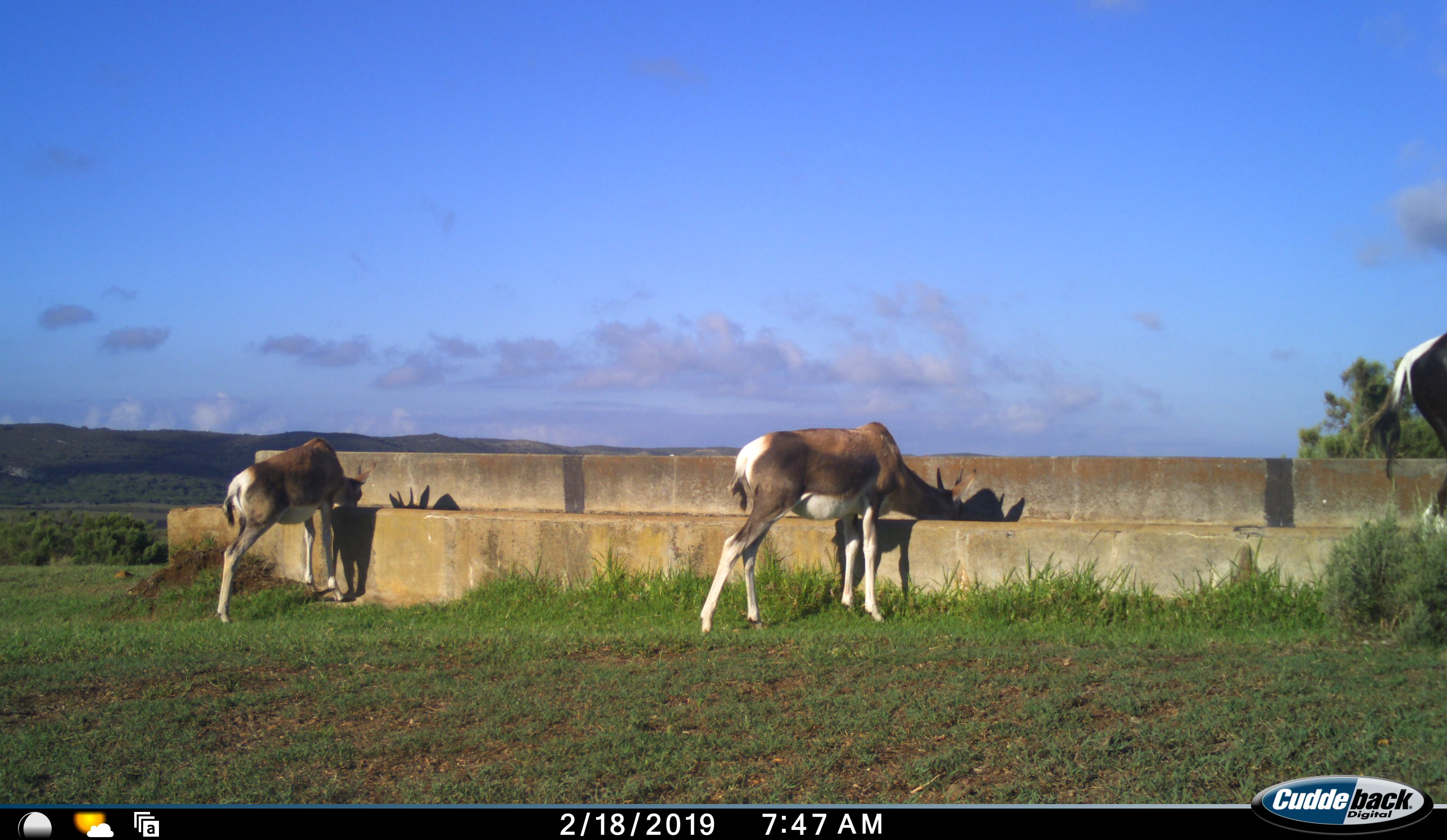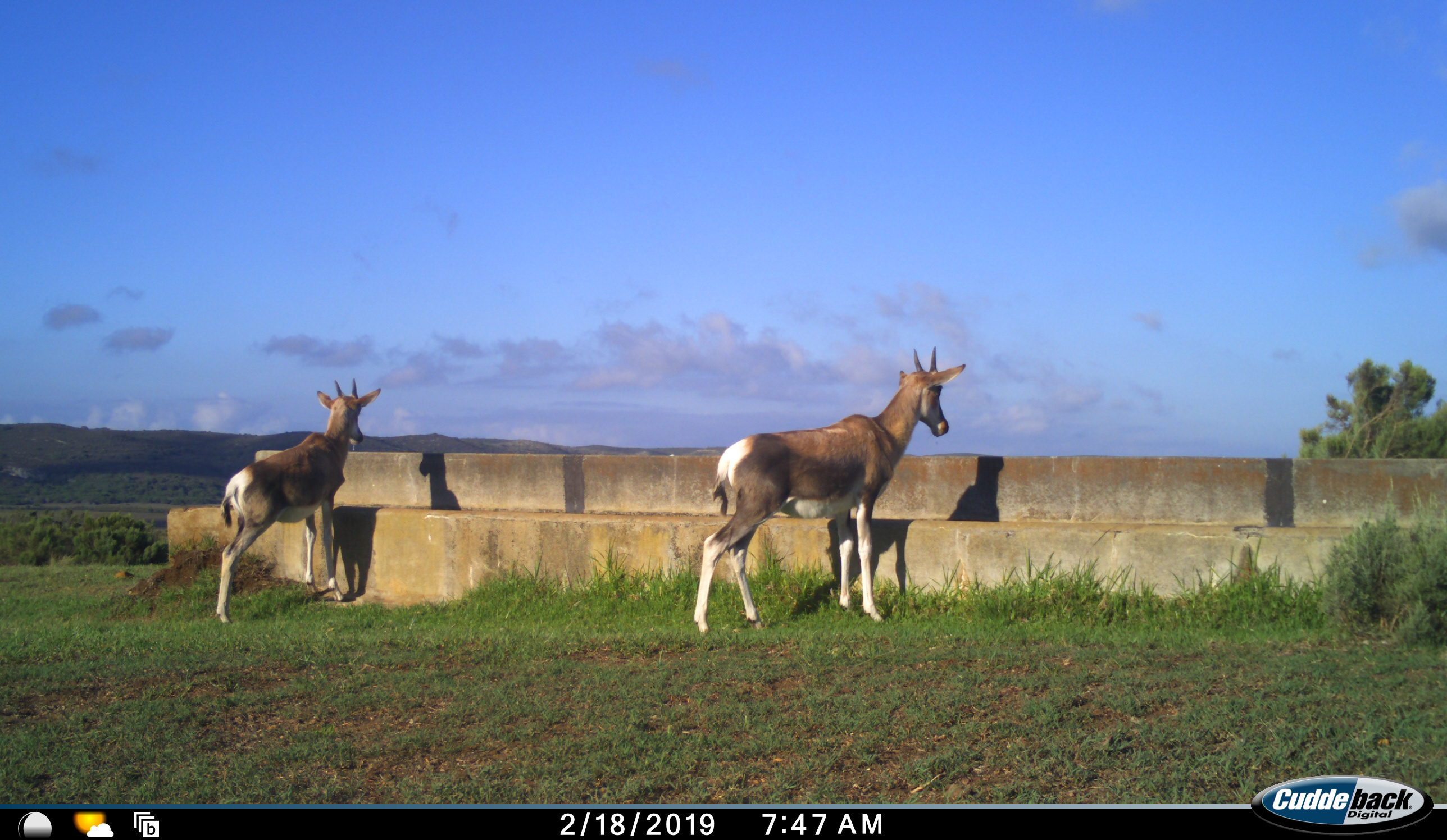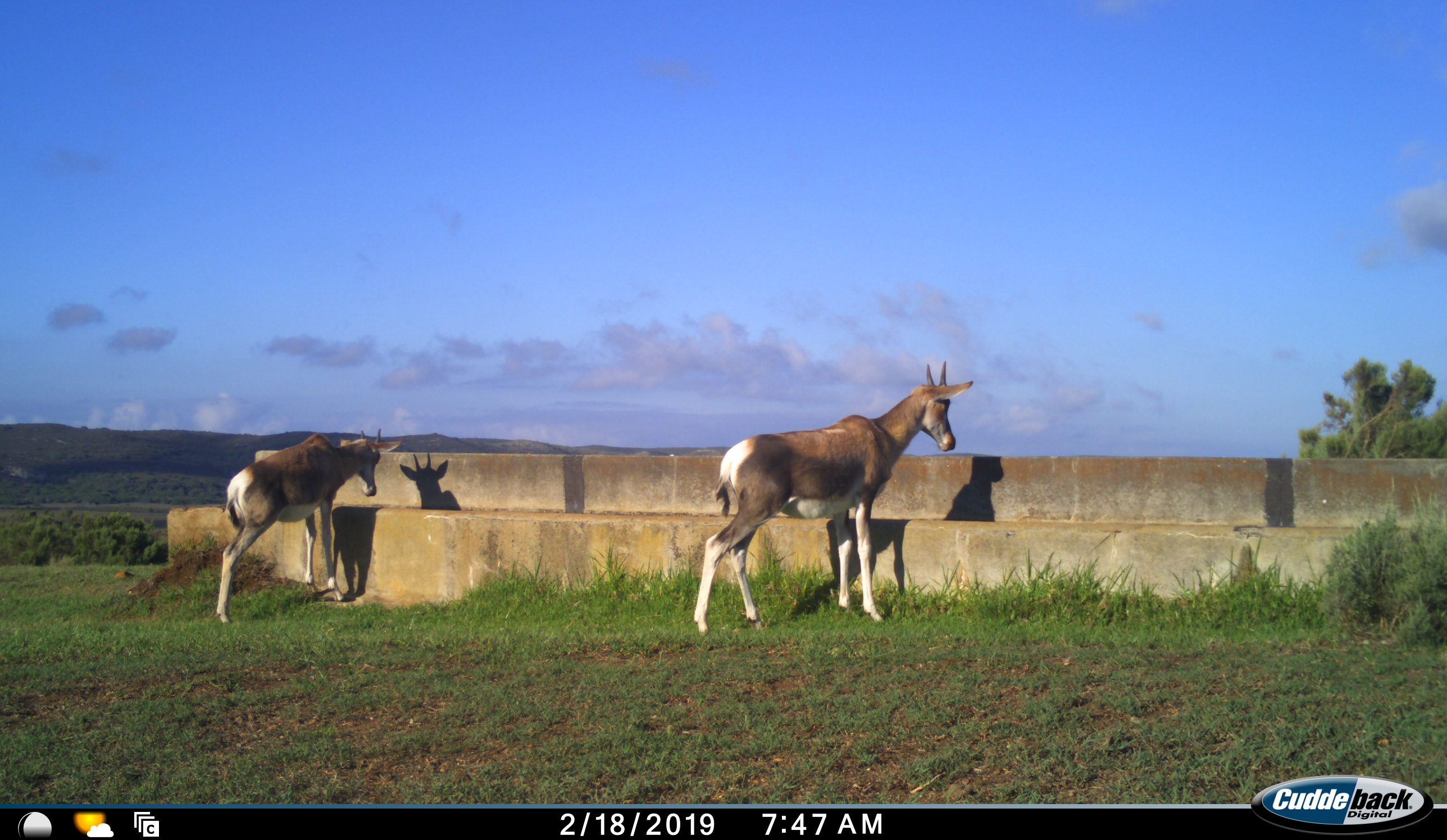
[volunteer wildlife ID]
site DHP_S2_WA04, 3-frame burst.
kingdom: Animalia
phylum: Chordata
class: Mammalia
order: Artiodactyla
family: Bovidae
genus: Damaliscus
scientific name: Damaliscus pygargus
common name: bontebok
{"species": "bontebok (Damaliscus pygargus)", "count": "3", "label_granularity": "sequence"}